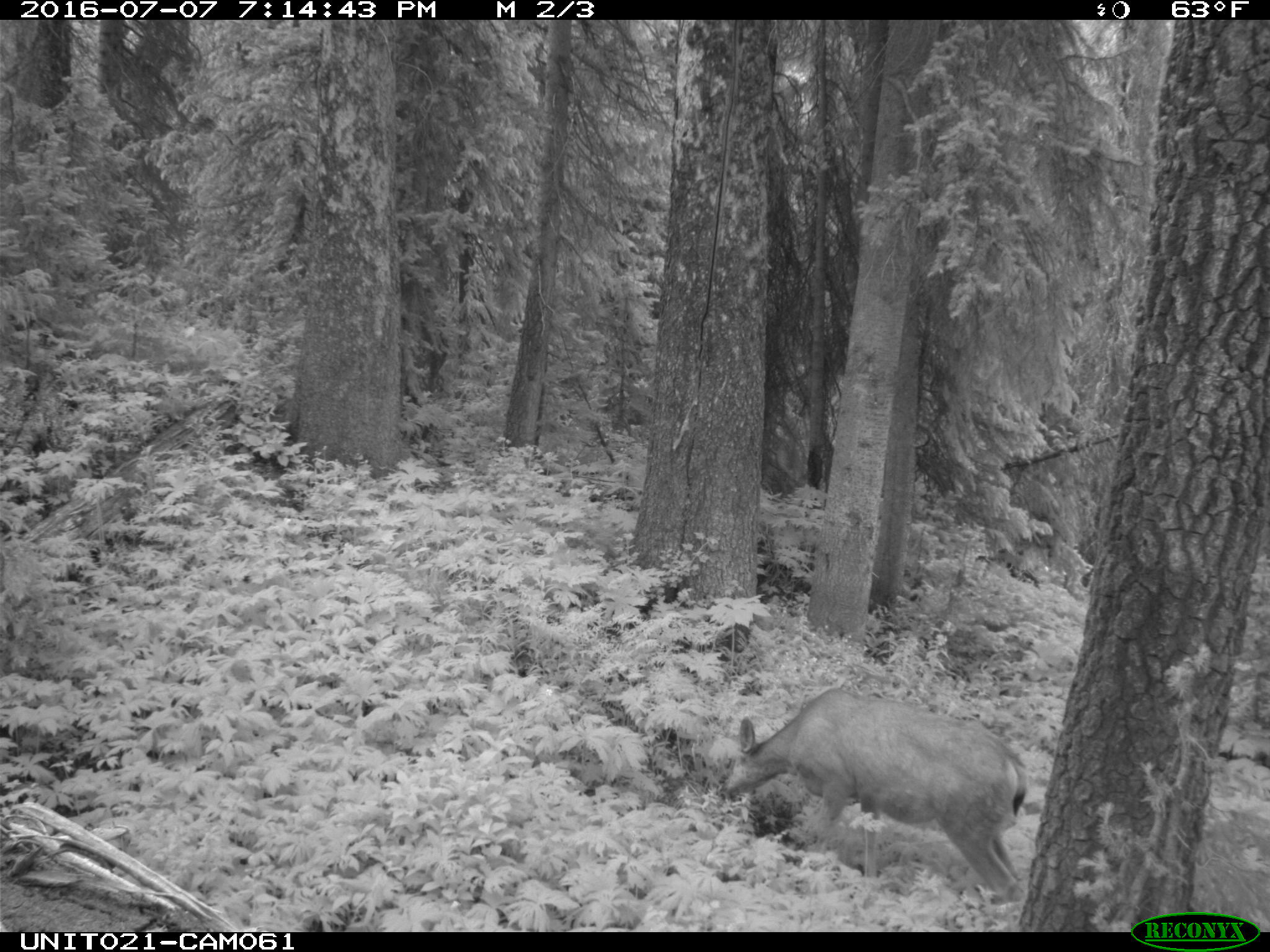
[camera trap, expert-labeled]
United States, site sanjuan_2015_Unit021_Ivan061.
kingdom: Animalia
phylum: Chordata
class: Mammalia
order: Artiodactyla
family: Cervidae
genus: Odocoileus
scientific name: Odocoileus hemionus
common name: mule deer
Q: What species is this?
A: Odocoileus hemionus (mule deer).